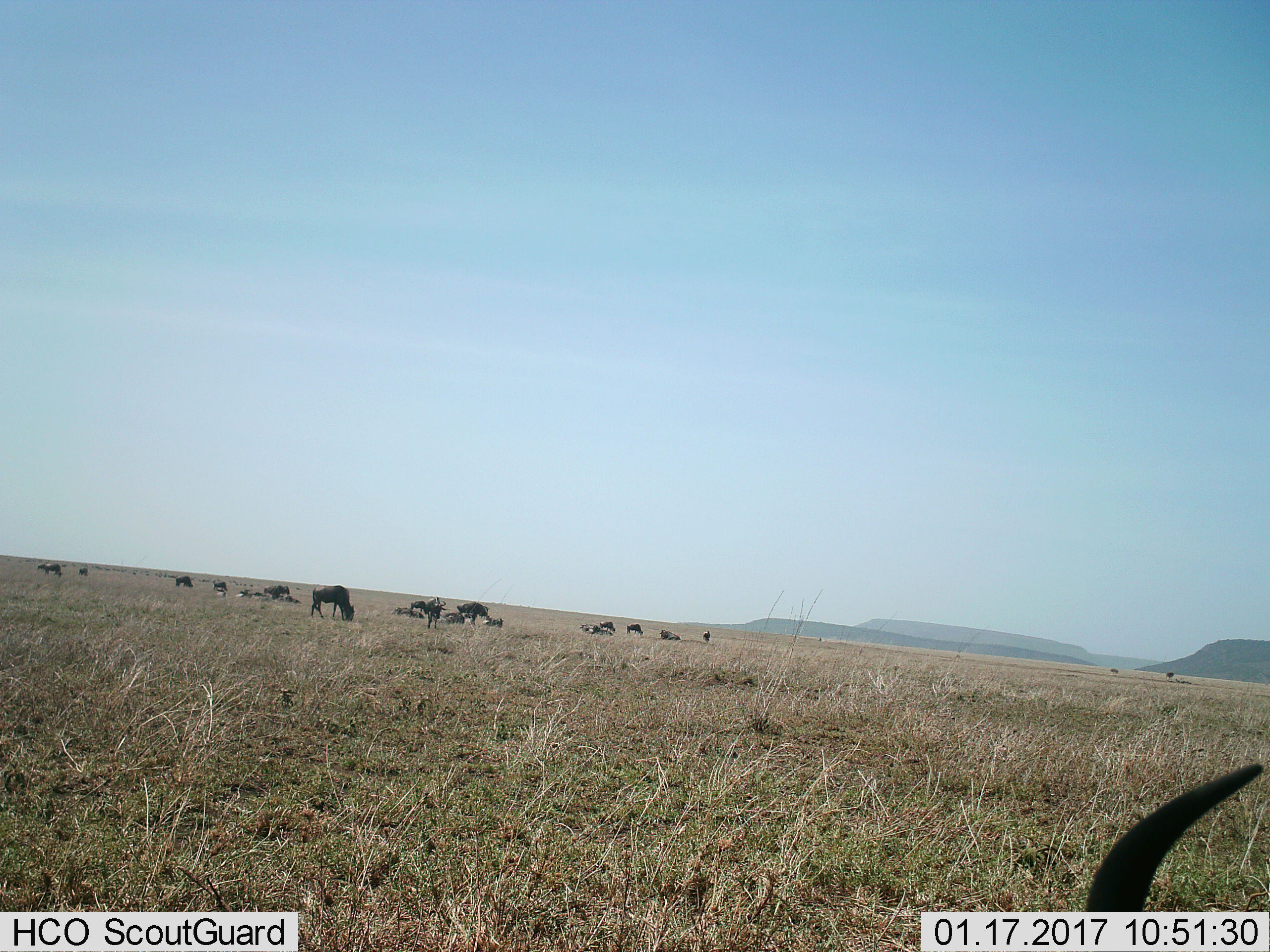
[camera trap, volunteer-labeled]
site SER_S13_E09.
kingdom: Animalia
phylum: Chordata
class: Mammalia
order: Artiodactyla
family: Bovidae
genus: Connochaetes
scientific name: Connochaetes taurinus taurinus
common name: blue wildebeest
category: wildebeestblue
Wildebeestblue (blue wildebeest) (Connochaetes taurinus taurinus), count 51+. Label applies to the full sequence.